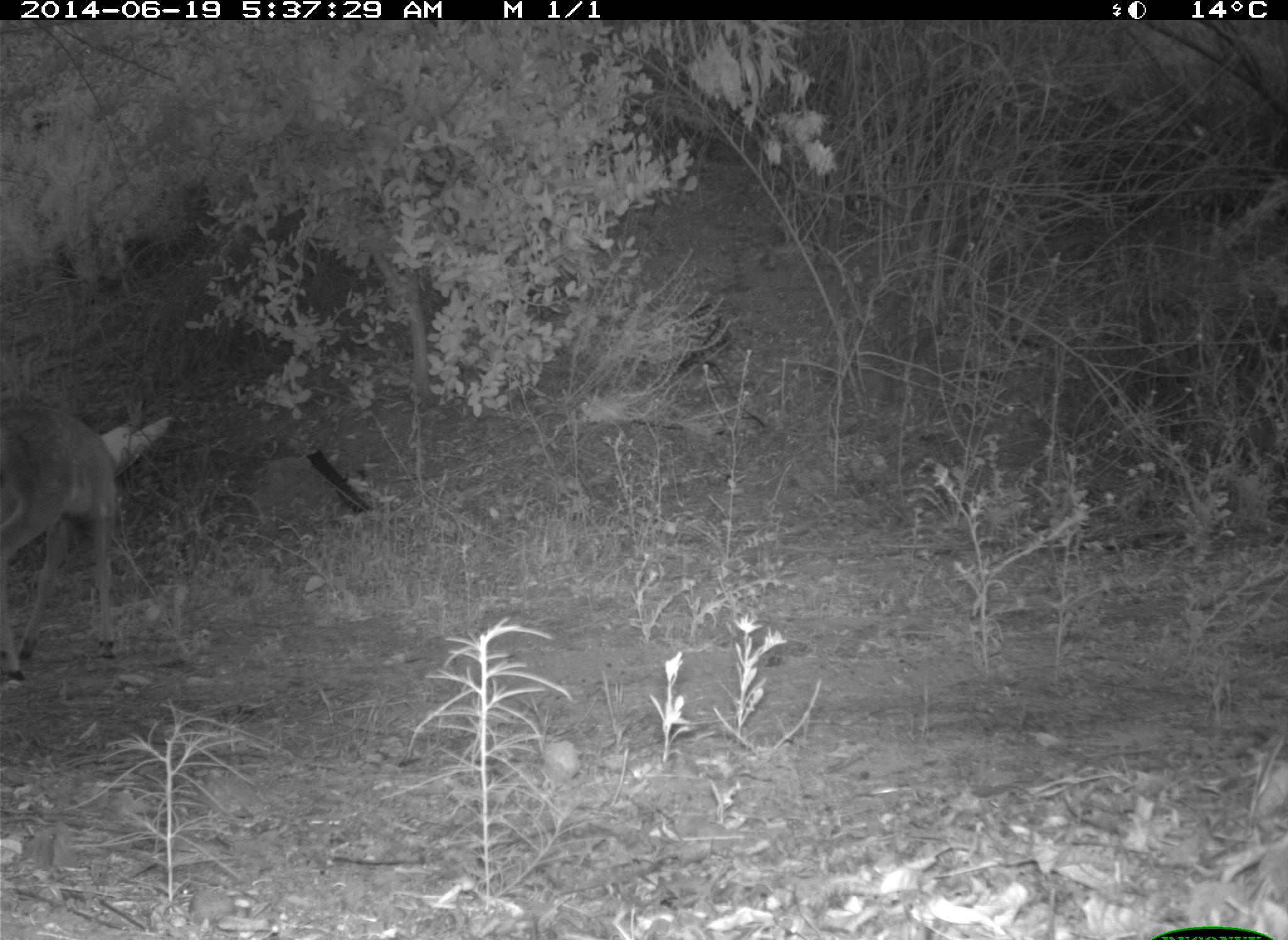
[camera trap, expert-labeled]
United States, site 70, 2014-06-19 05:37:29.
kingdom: Animalia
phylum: Chordata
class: Mammalia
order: Artiodactyla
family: Cervidae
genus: Odocoileus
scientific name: Odocoileus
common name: deer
Deer (Odocoileus).